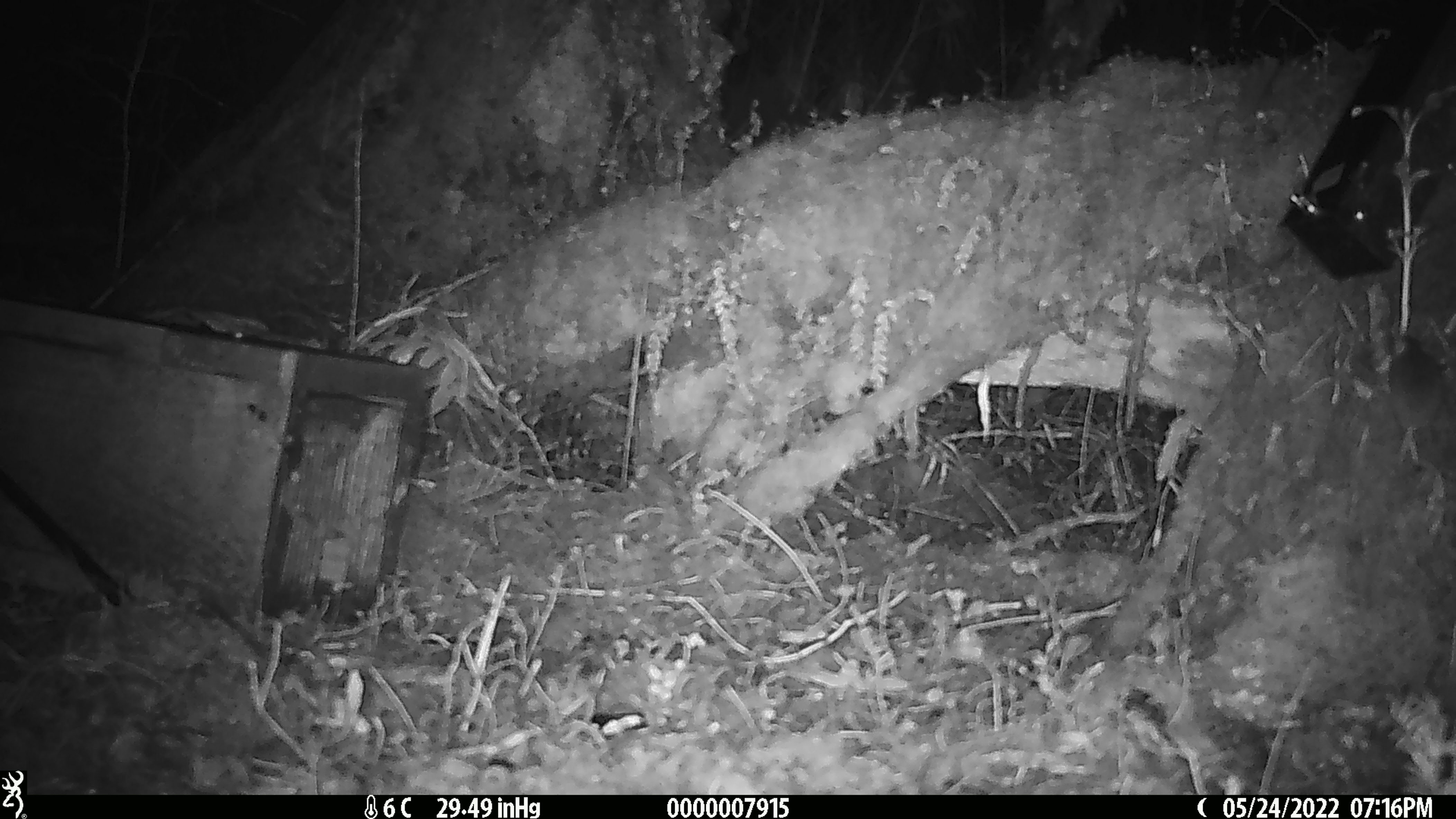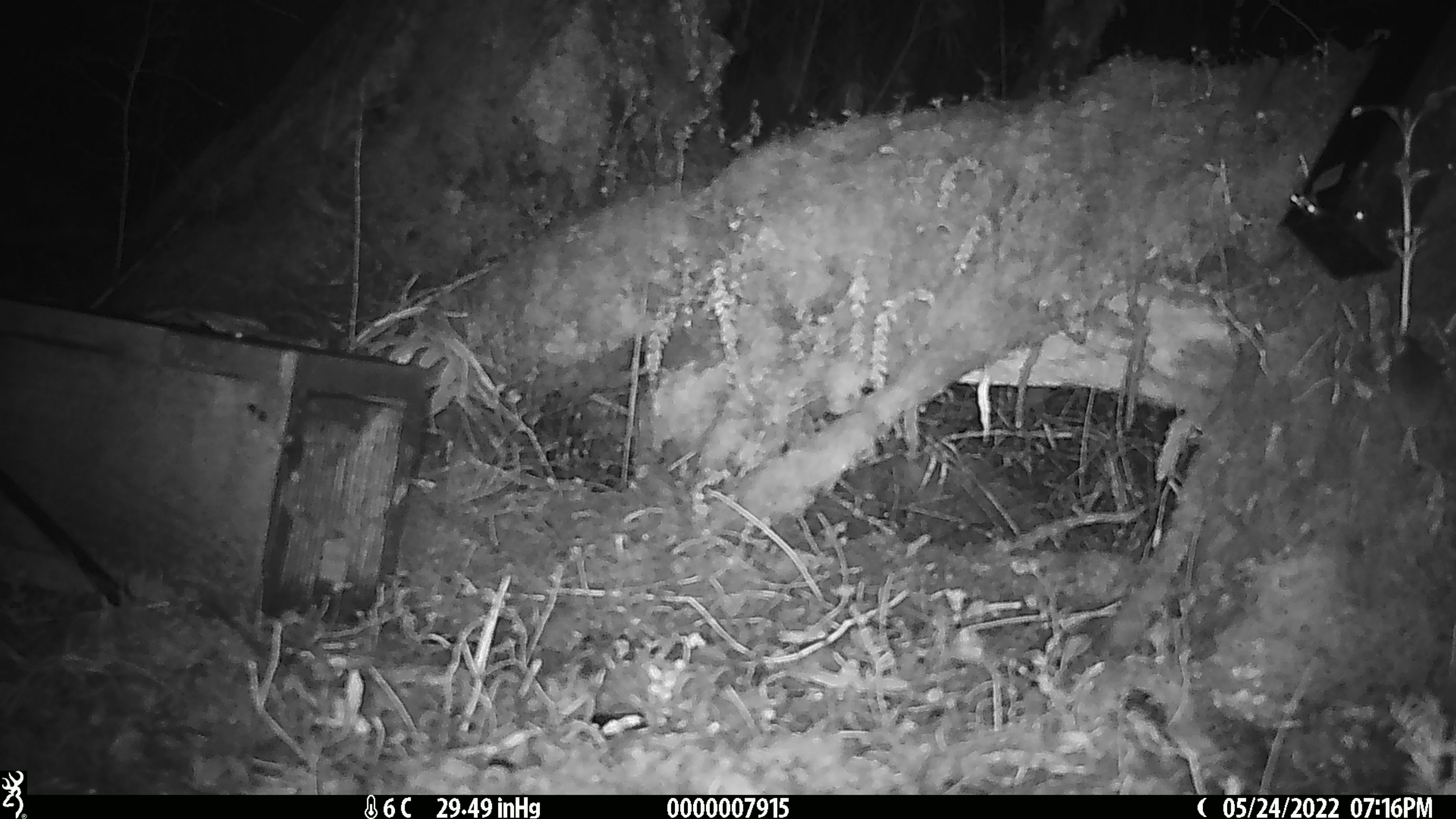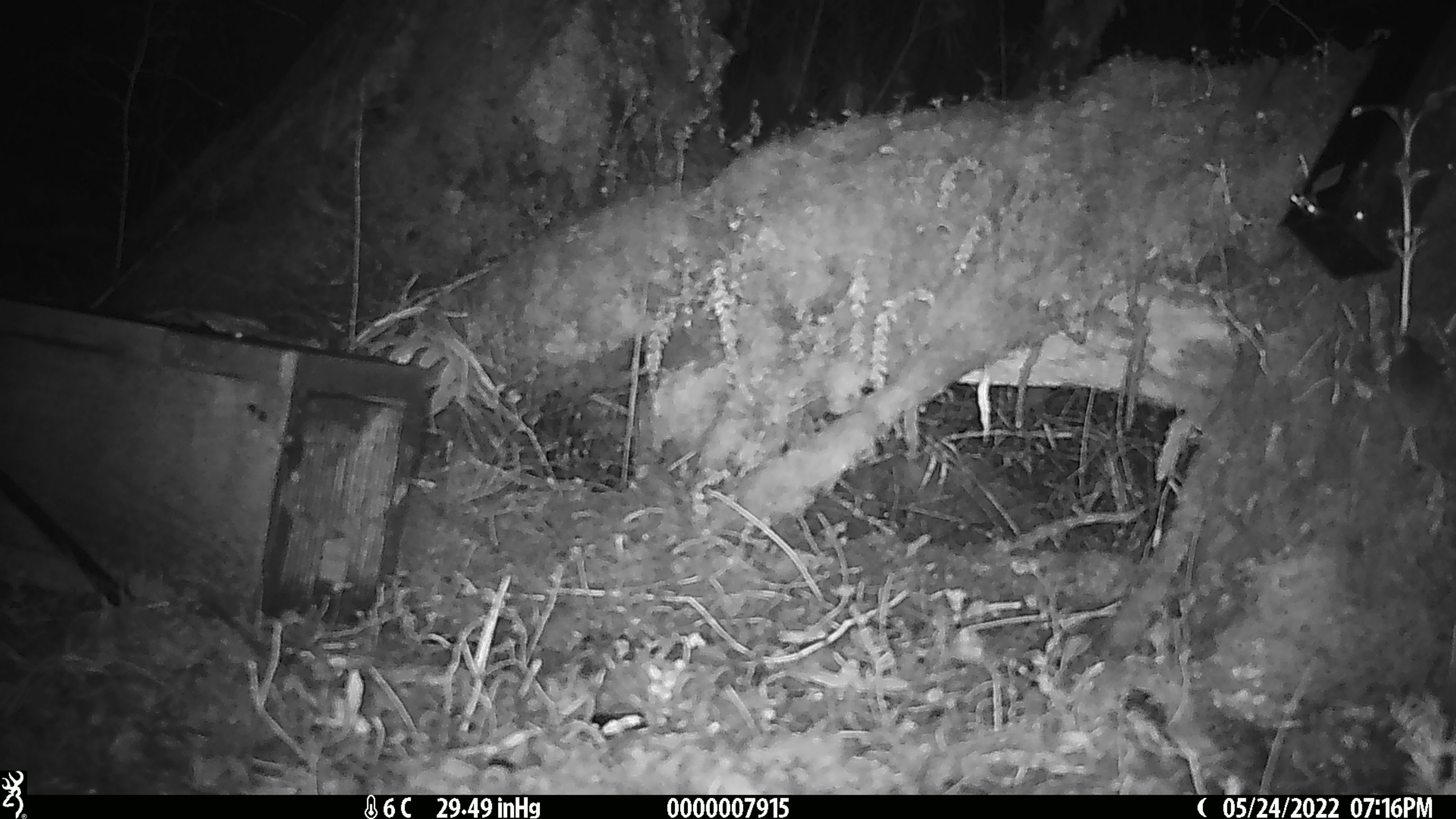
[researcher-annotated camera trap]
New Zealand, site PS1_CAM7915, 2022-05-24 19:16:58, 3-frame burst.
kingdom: Animalia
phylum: Chordata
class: Mammalia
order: Rodentia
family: Muridae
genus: Mus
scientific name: Mus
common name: mouse